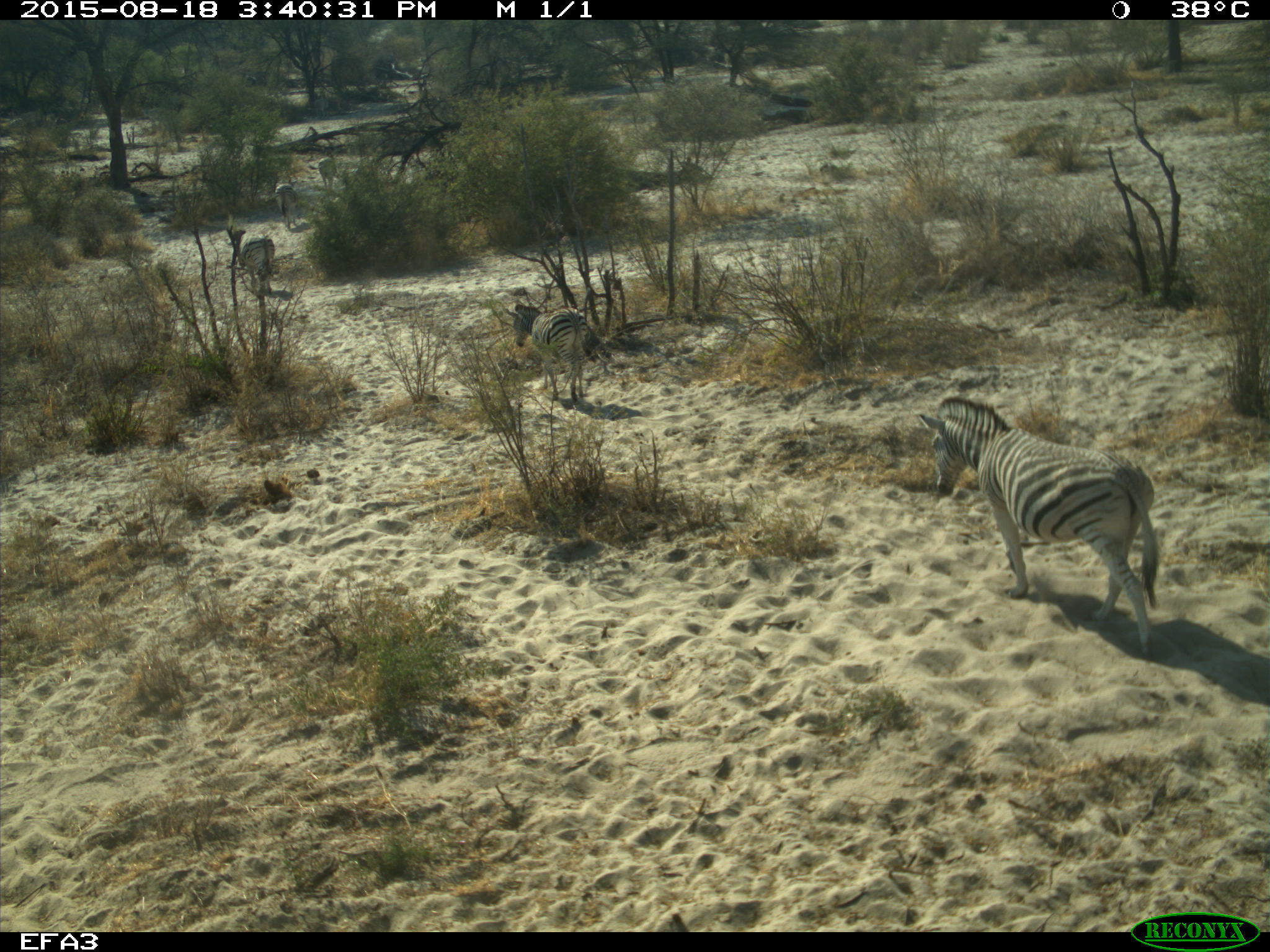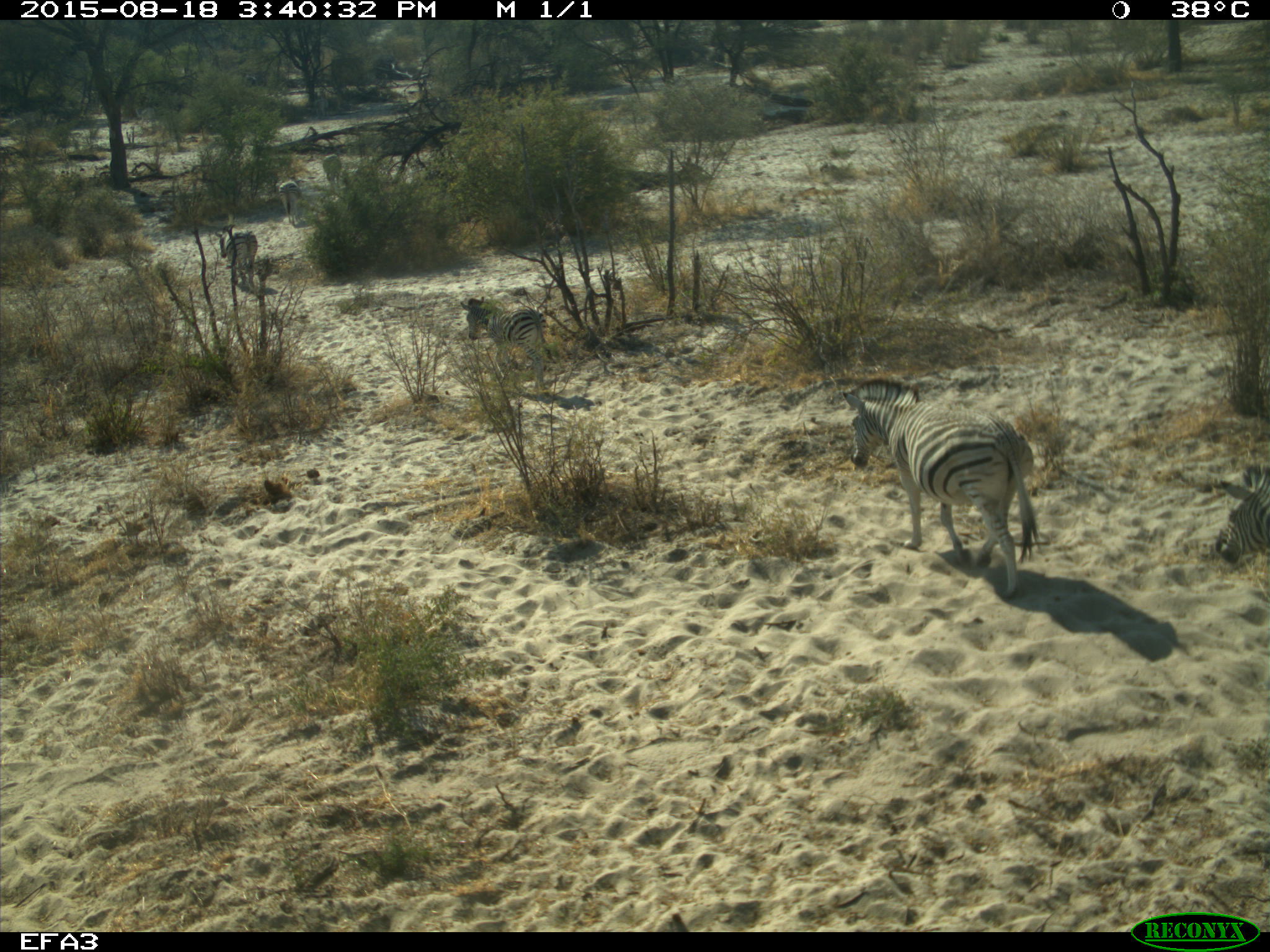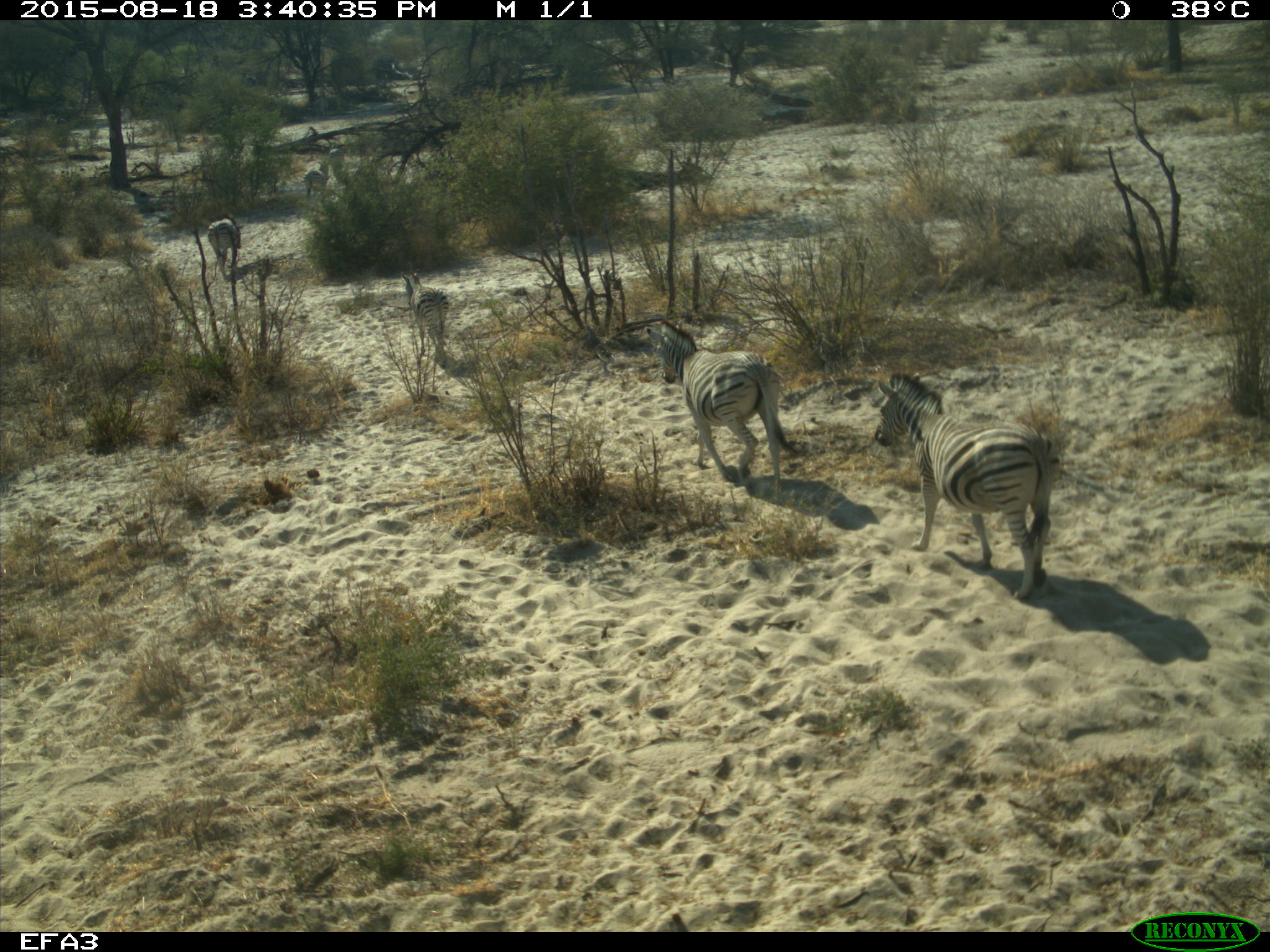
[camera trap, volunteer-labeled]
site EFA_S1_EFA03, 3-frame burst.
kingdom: Animalia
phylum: Chordata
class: Mammalia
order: Perissodactyla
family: Equidae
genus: Equus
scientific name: Equus quagga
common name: plains zebra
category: zebraplains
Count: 5.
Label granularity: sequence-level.